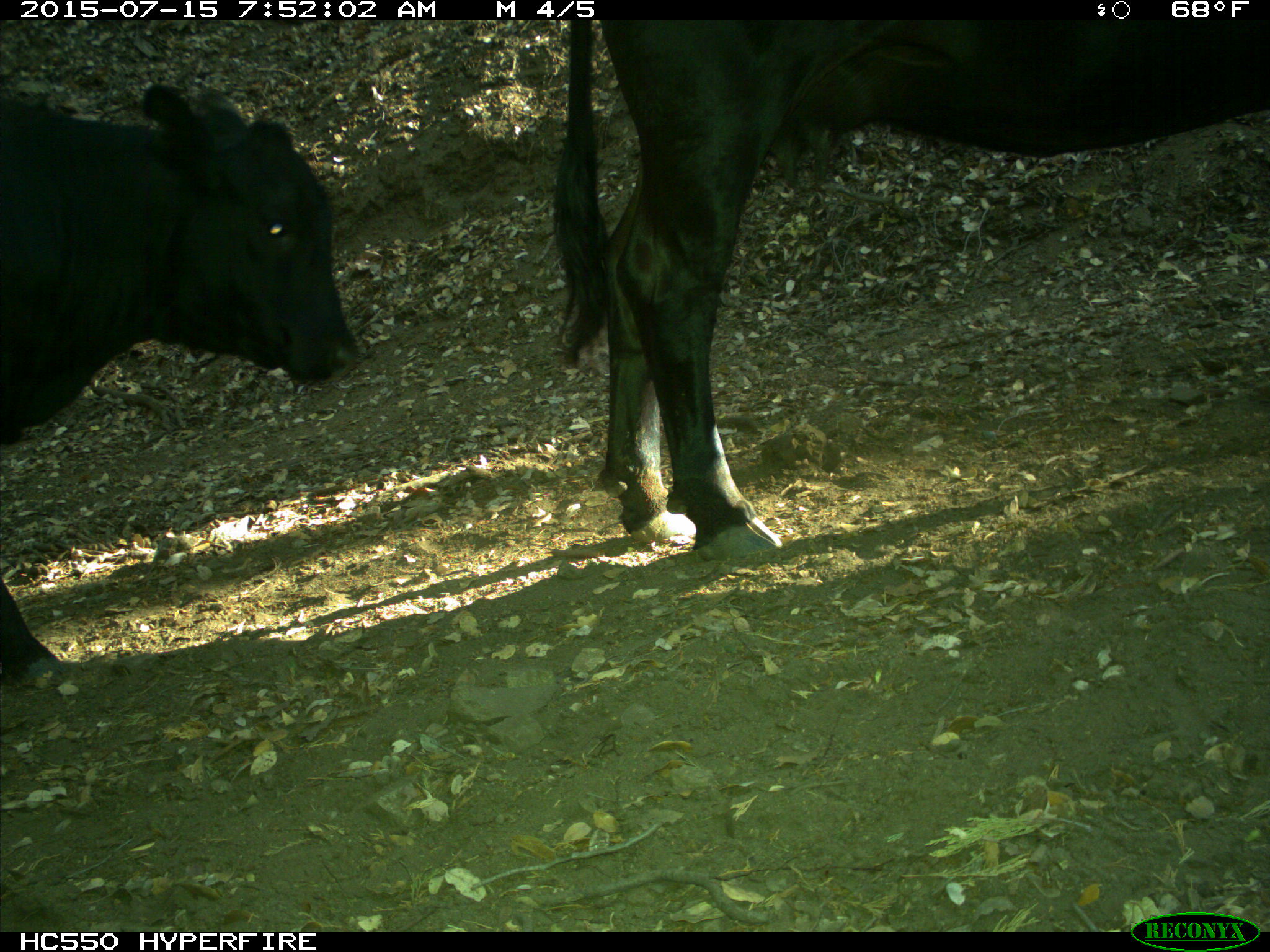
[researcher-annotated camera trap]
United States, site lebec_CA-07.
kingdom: Animalia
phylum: Chordata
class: Mammalia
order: Artiodactyla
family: Bovidae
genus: Bos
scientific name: Bos taurus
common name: domestic cow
Bos taurus (domestic cow).